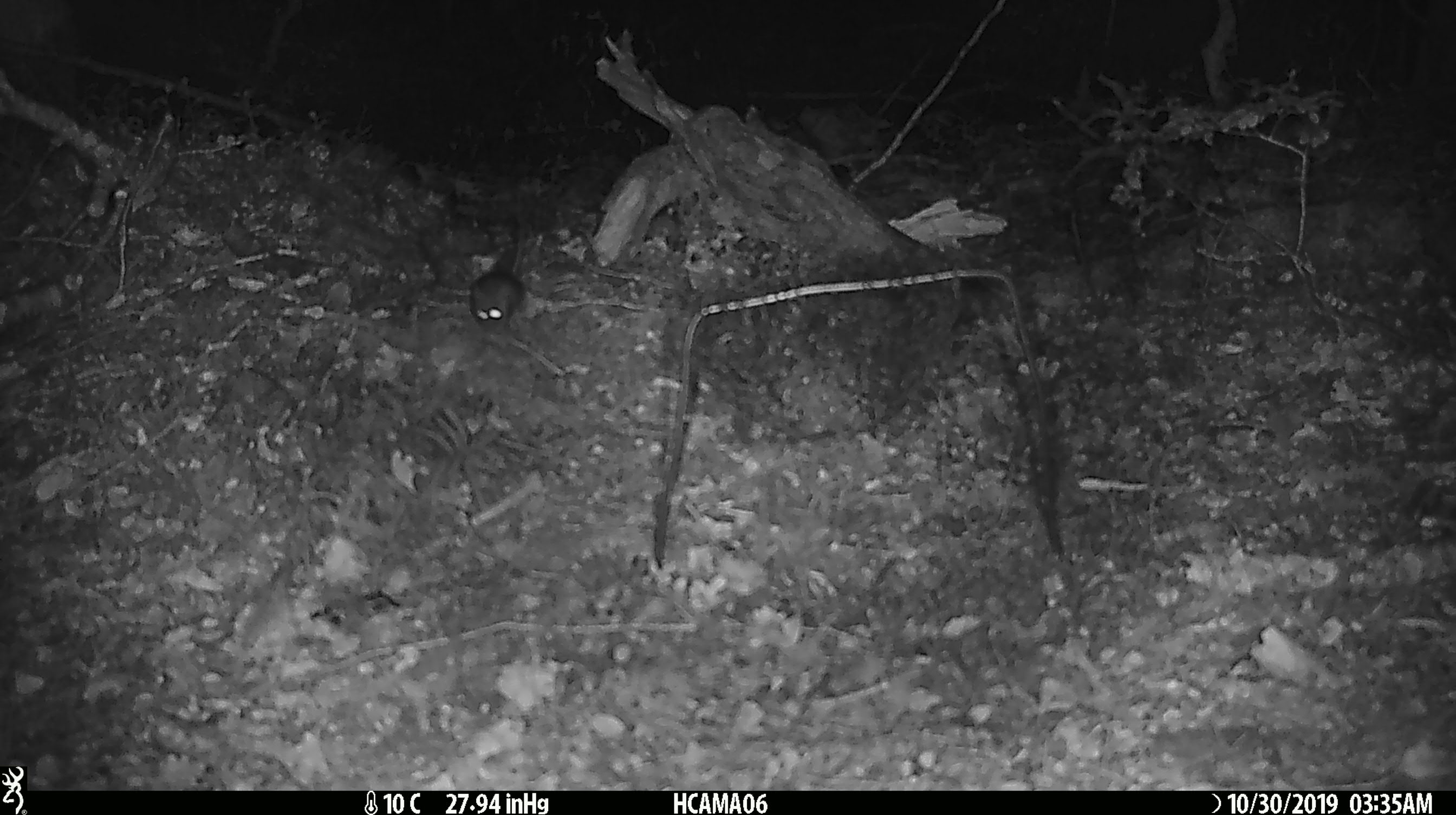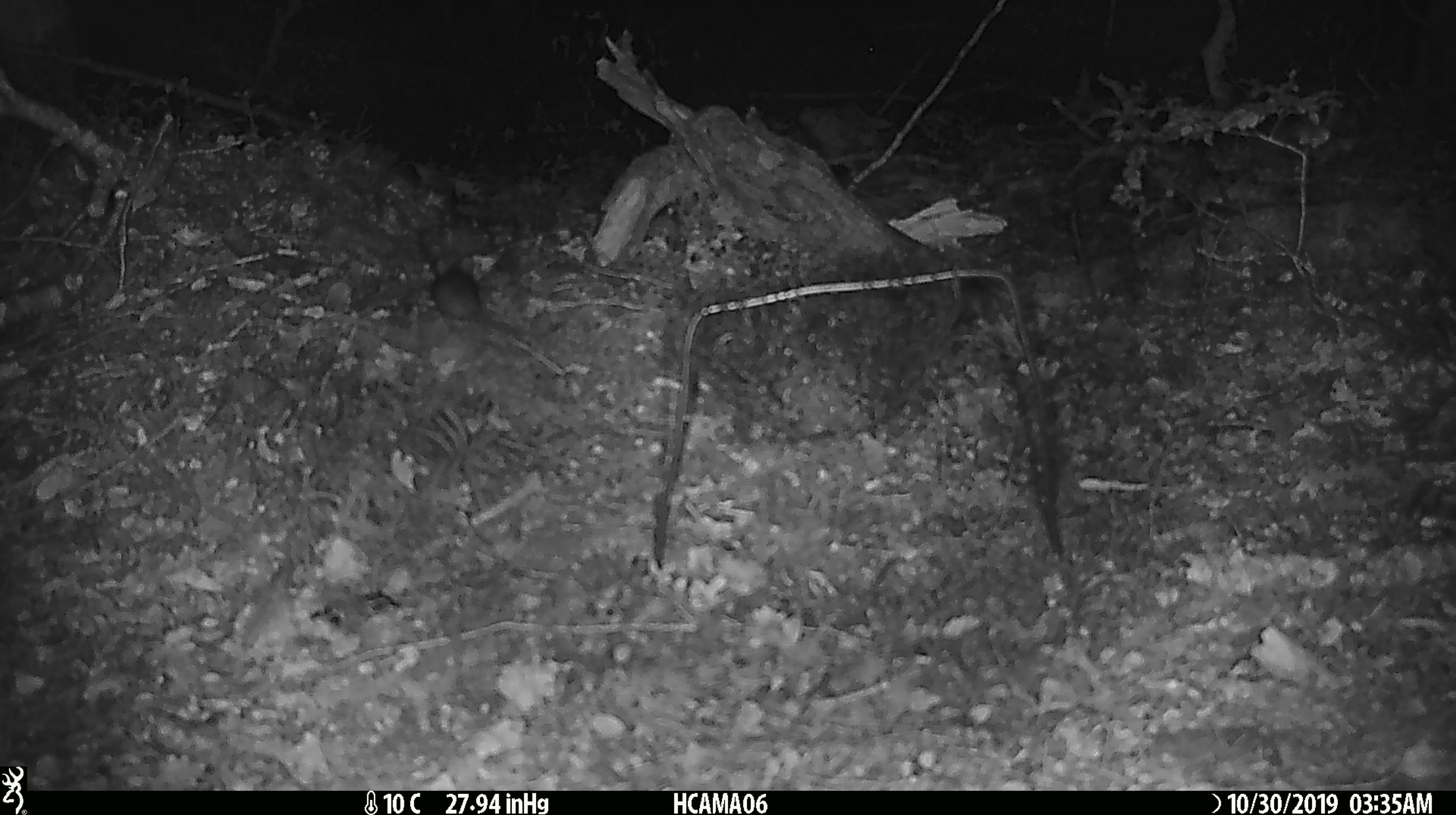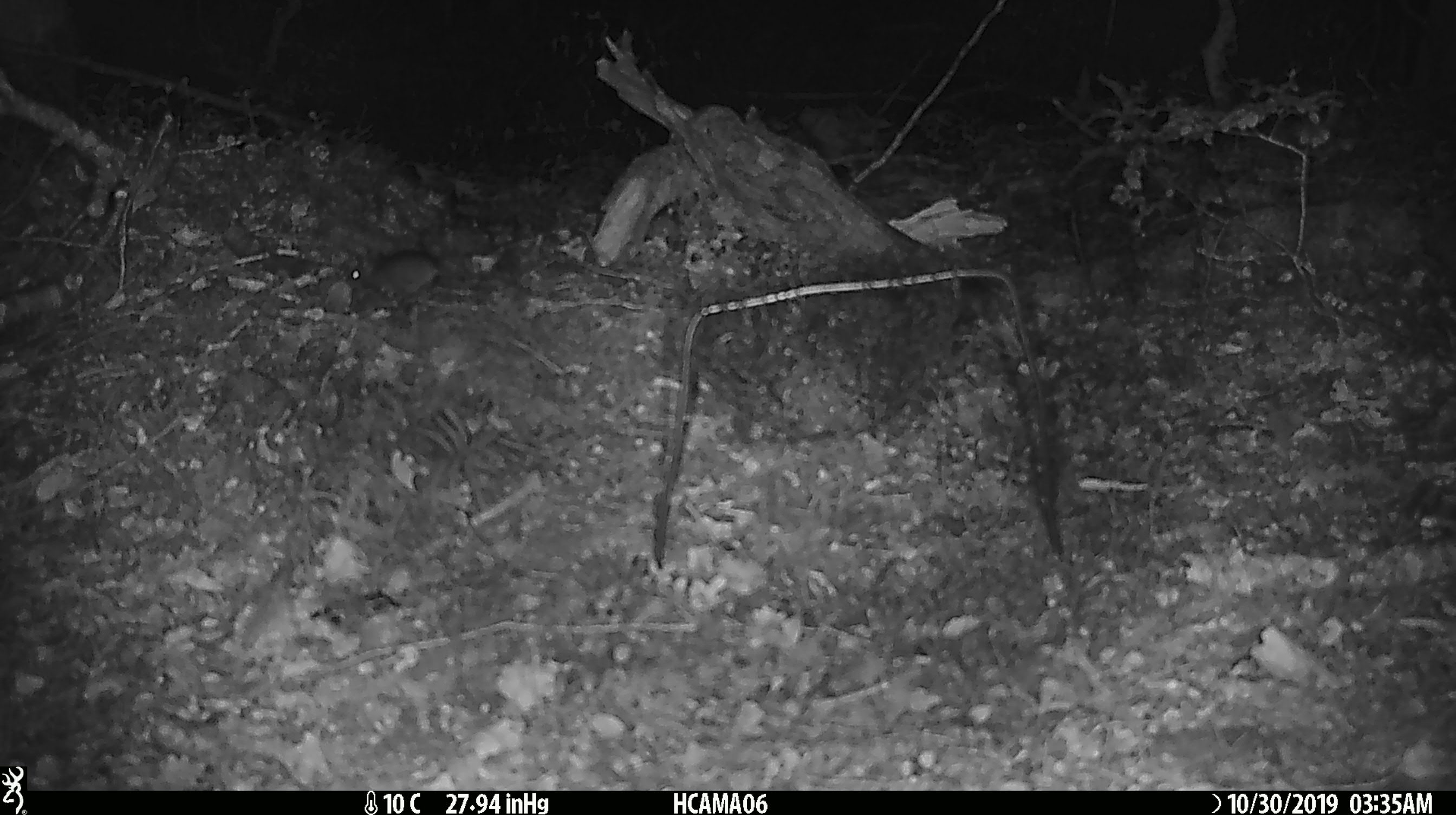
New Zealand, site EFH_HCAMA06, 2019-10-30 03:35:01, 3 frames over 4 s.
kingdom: Animalia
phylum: Chordata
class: Mammalia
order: Rodentia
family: Muridae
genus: Mus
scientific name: Mus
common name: mouse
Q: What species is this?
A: Mouse (Mus).